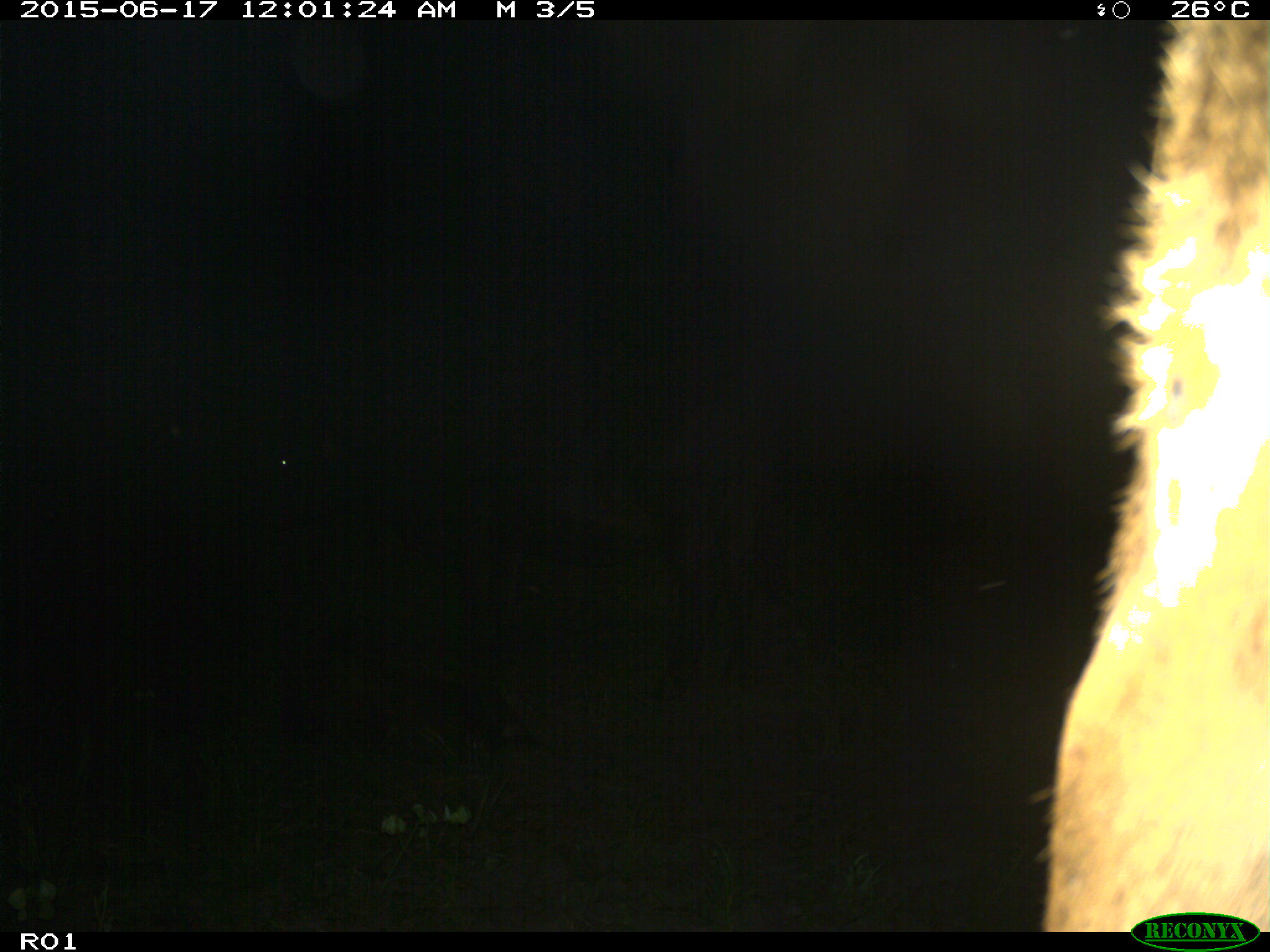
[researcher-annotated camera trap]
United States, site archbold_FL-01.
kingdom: Animalia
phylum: Chordata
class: Mammalia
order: Artiodactyla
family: Bovidae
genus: Bos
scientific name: Bos taurus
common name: domestic cow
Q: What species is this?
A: Bos taurus (domestic cow).